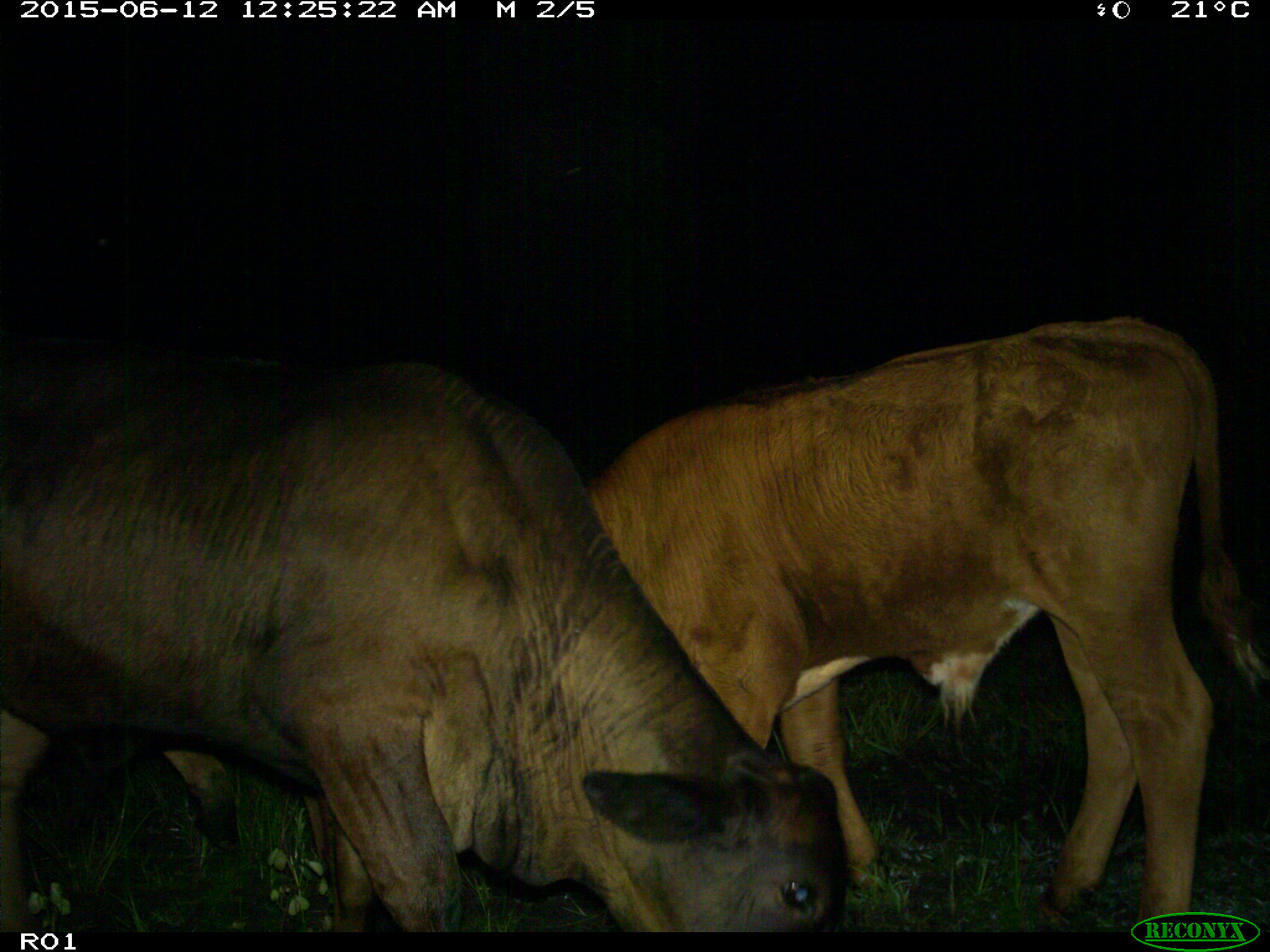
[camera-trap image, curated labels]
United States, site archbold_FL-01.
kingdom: Animalia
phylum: Chordata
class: Mammalia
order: Artiodactyla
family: Bovidae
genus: Bos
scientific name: Bos taurus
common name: domestic cow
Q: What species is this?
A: Bos taurus (domestic cow).